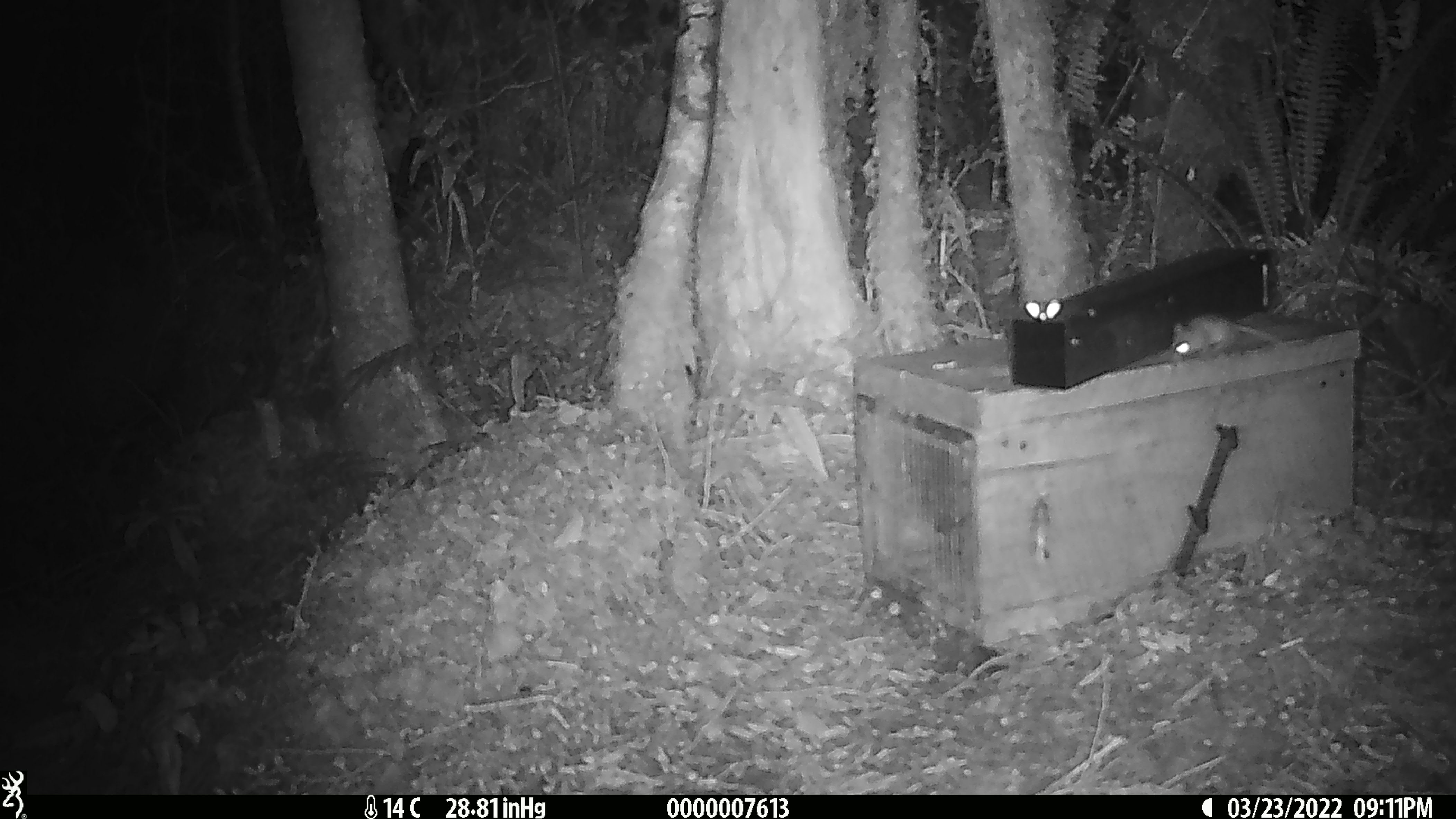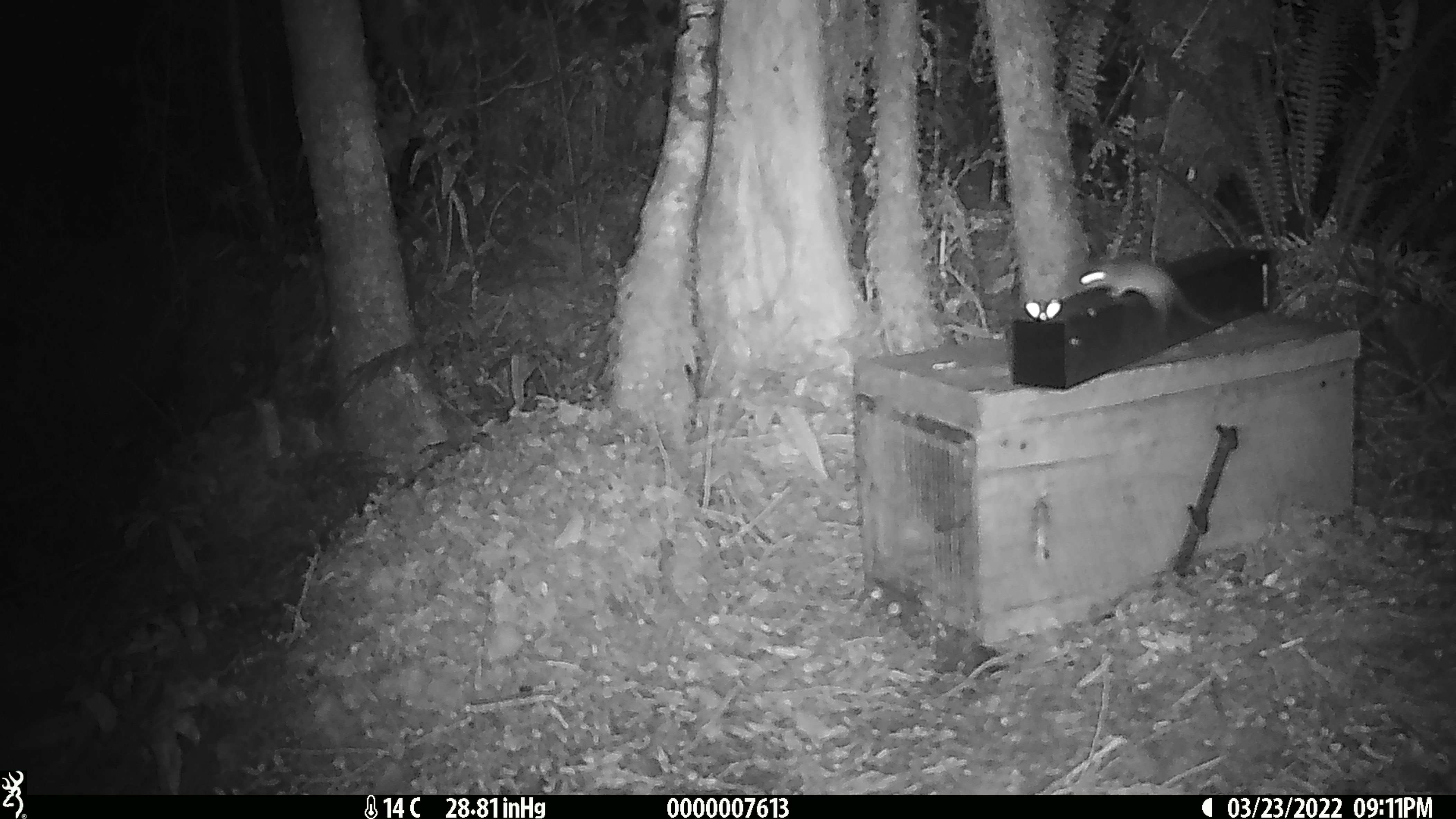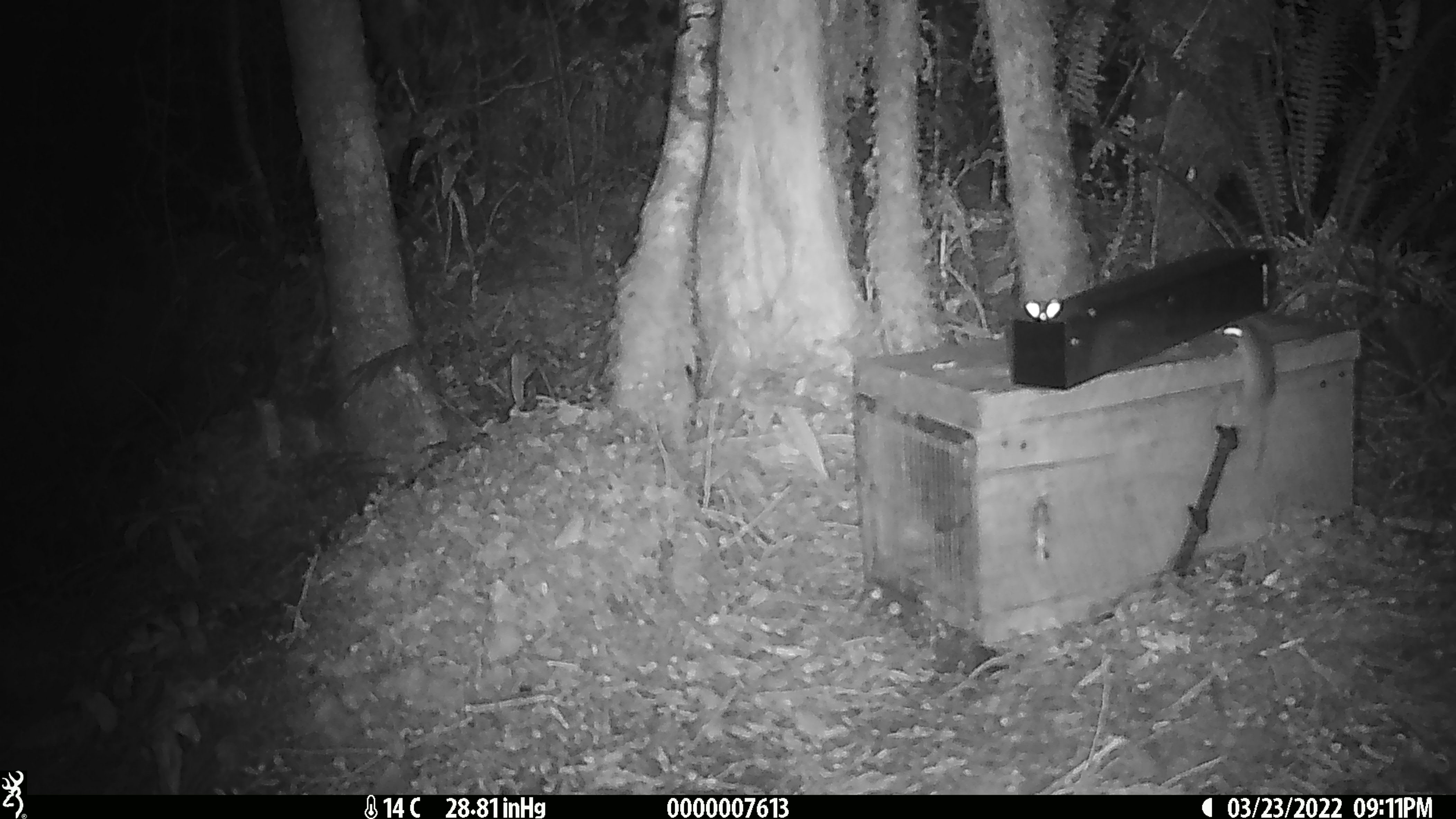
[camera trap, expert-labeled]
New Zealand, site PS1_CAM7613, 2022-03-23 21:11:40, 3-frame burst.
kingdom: Animalia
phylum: Chordata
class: Mammalia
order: Rodentia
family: Muridae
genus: Mus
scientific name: Mus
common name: mouse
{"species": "mouse (Mus)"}